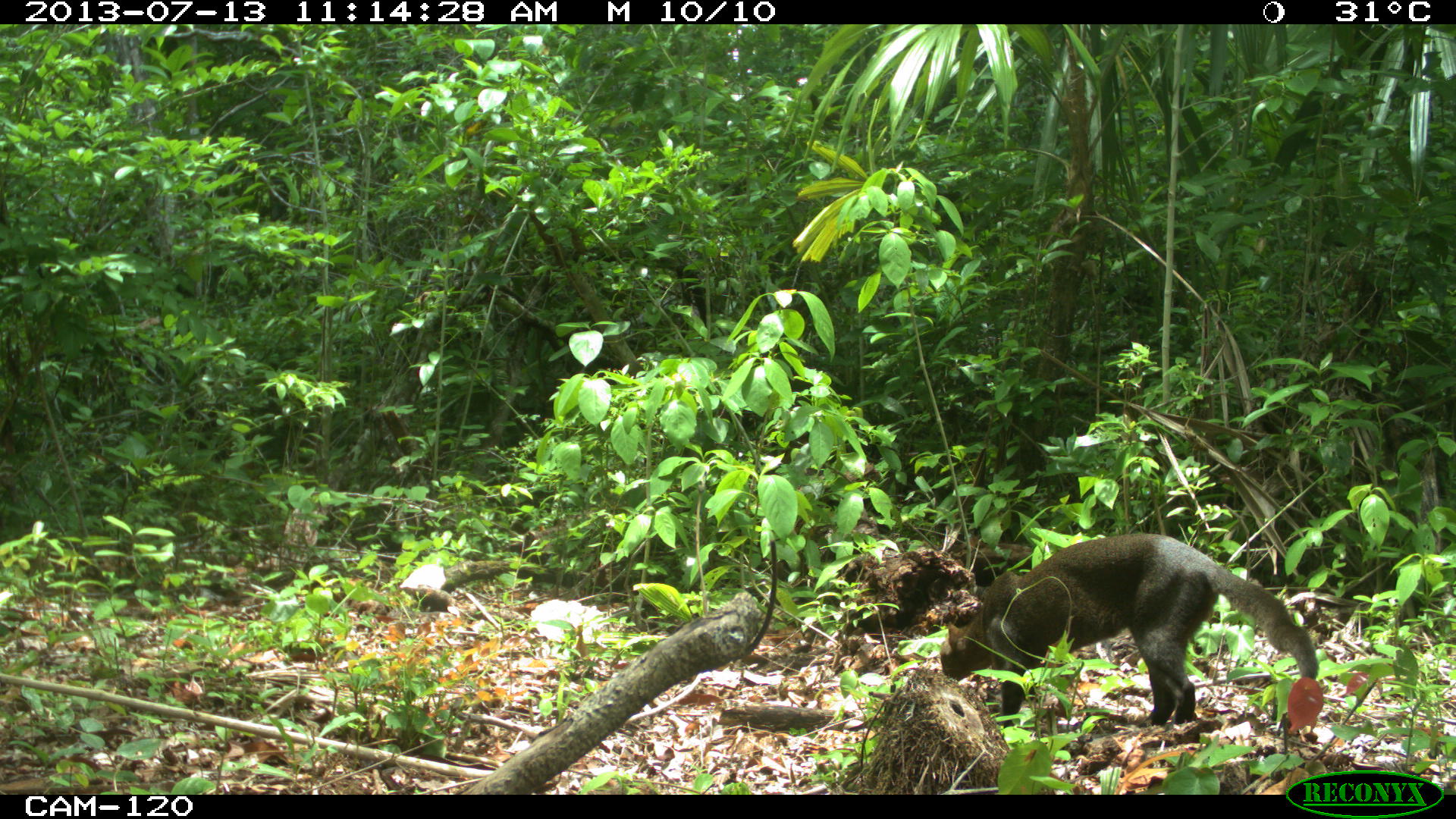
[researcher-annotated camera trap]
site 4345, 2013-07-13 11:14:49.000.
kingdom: Animalia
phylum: Chordata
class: Mammalia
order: Carnivora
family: Felidae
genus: Herpailurus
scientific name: Herpailurus yagouaroundi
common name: jaguarundi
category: puma yagoroundi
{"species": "puma yagoroundi (jaguarundi) (Herpailurus yagouaroundi)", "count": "1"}